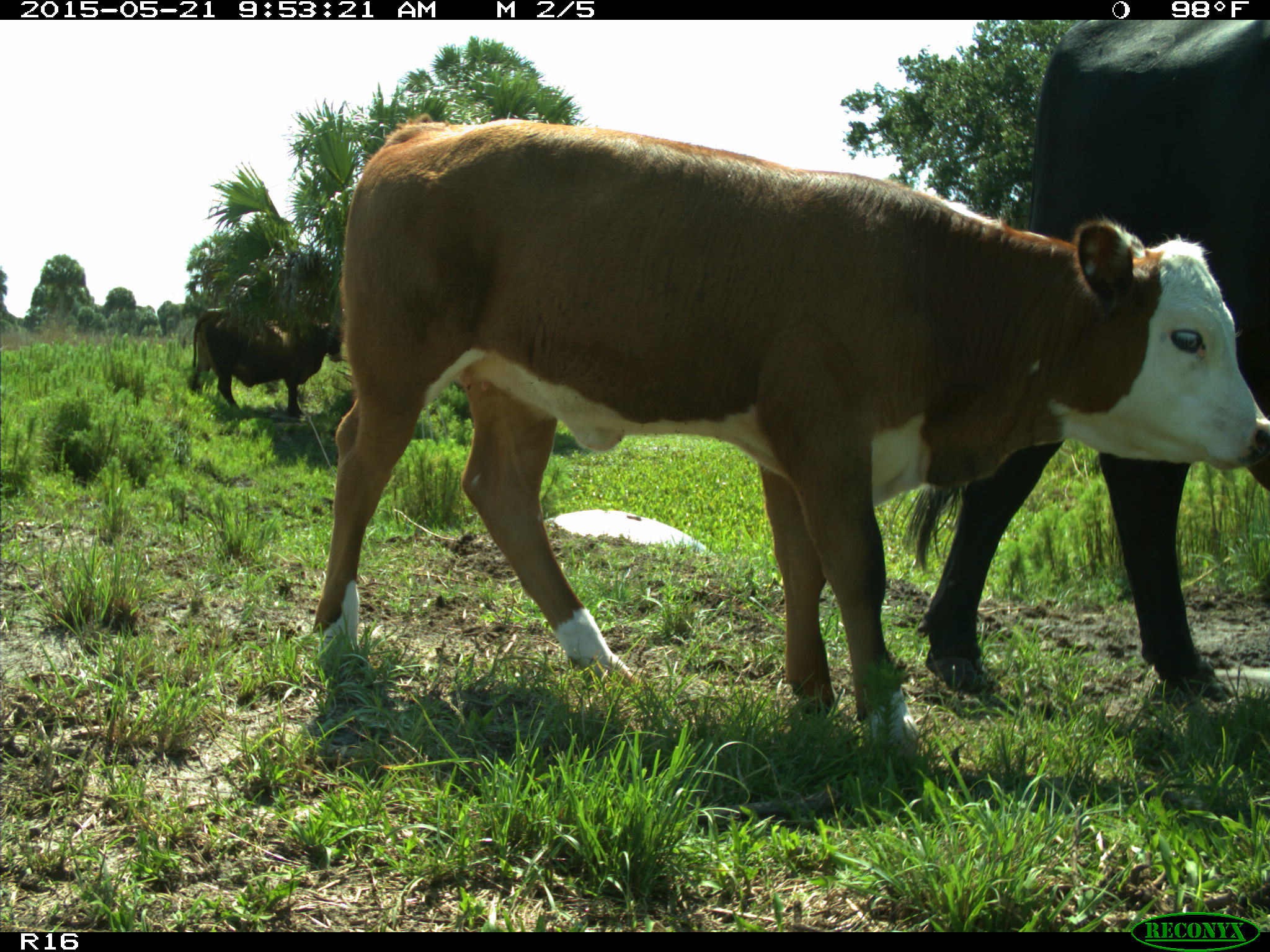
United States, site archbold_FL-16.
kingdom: Animalia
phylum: Chordata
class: Mammalia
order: Artiodactyla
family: Bovidae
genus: Bos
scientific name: Bos taurus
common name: domestic cow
Bos taurus (domestic cow).